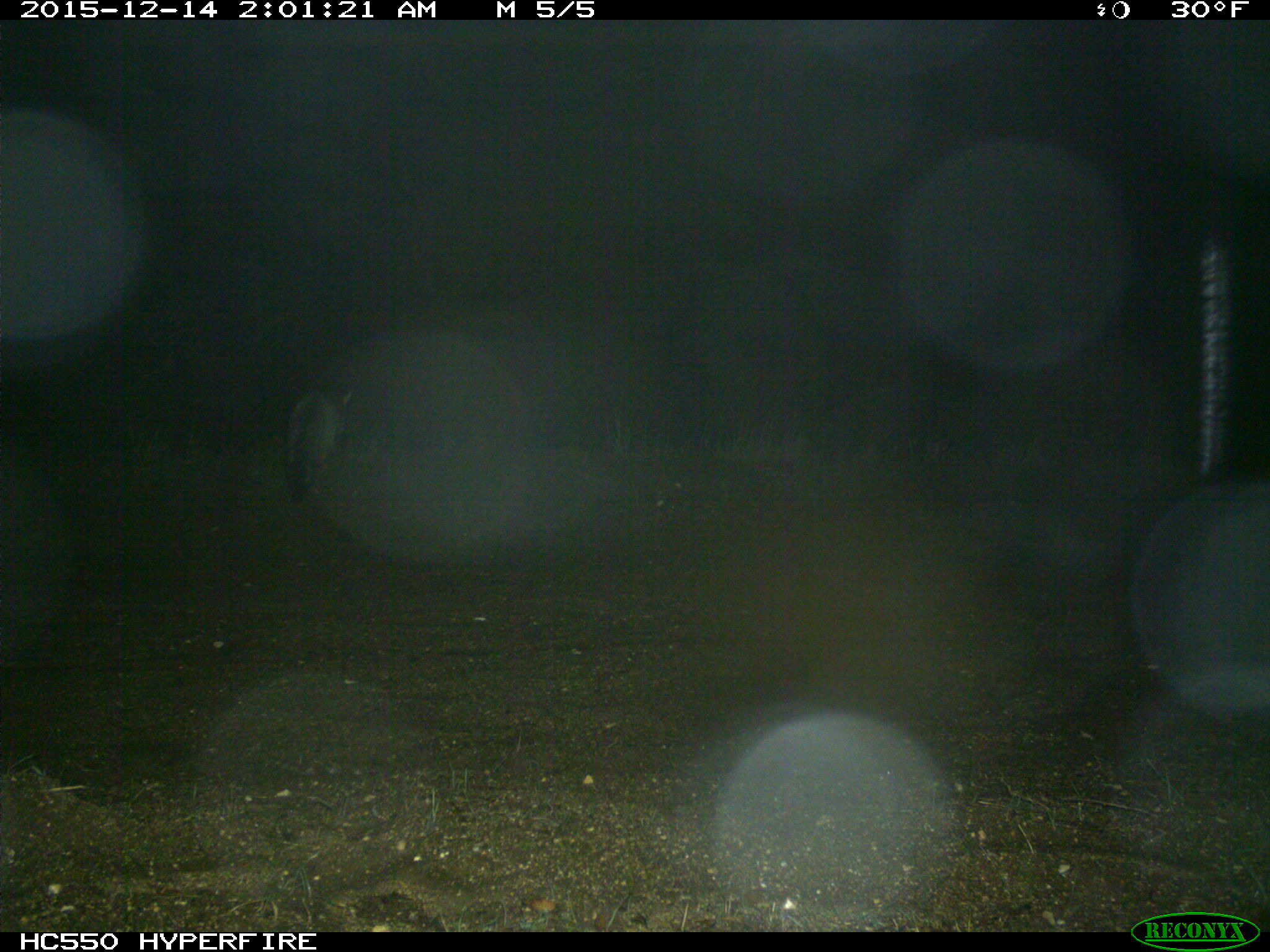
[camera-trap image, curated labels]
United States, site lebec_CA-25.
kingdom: Animalia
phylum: Chordata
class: Mammalia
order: Carnivora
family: Canidae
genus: Urocyon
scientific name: Urocyon cinereoargenteus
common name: gray fox